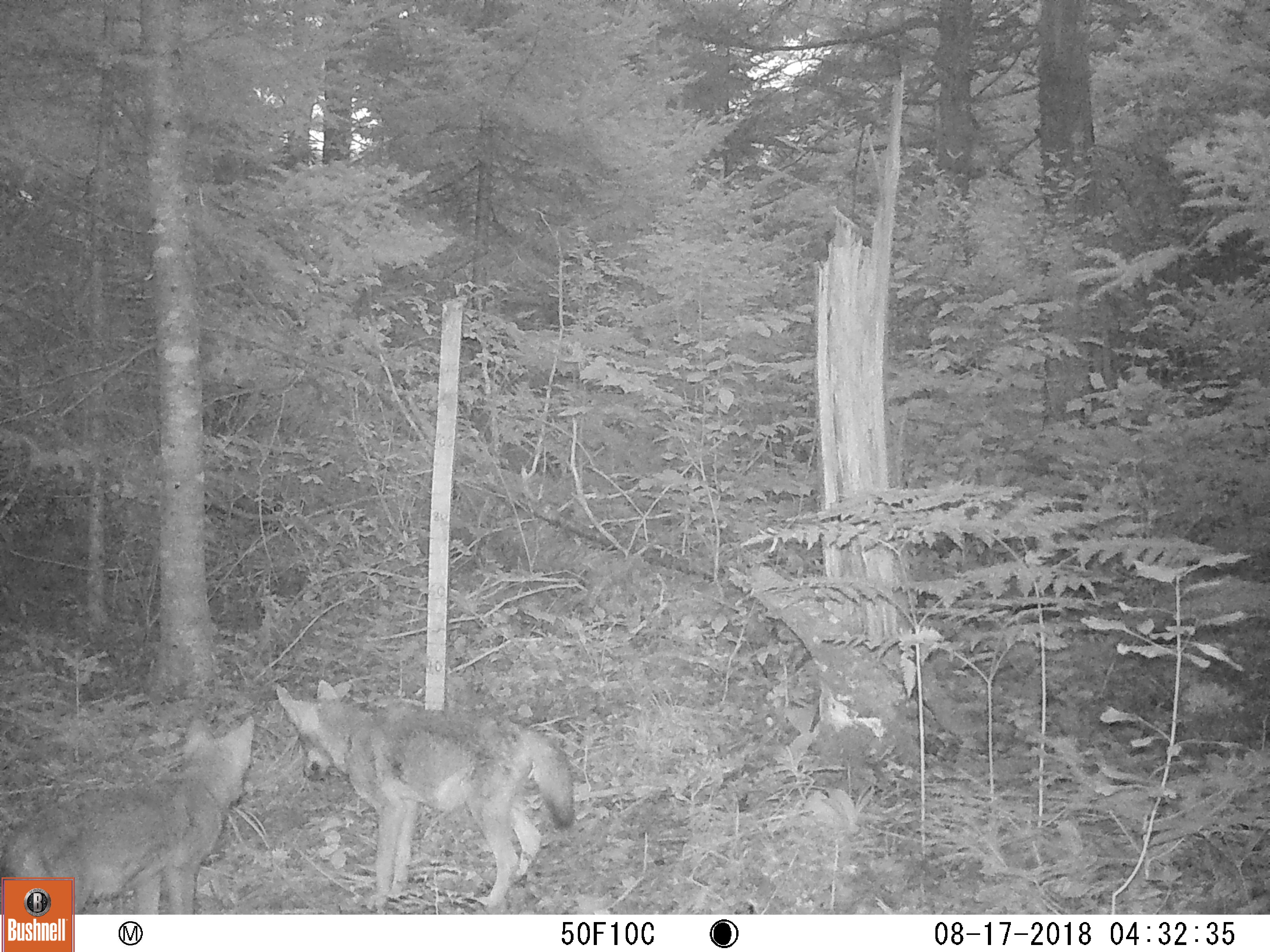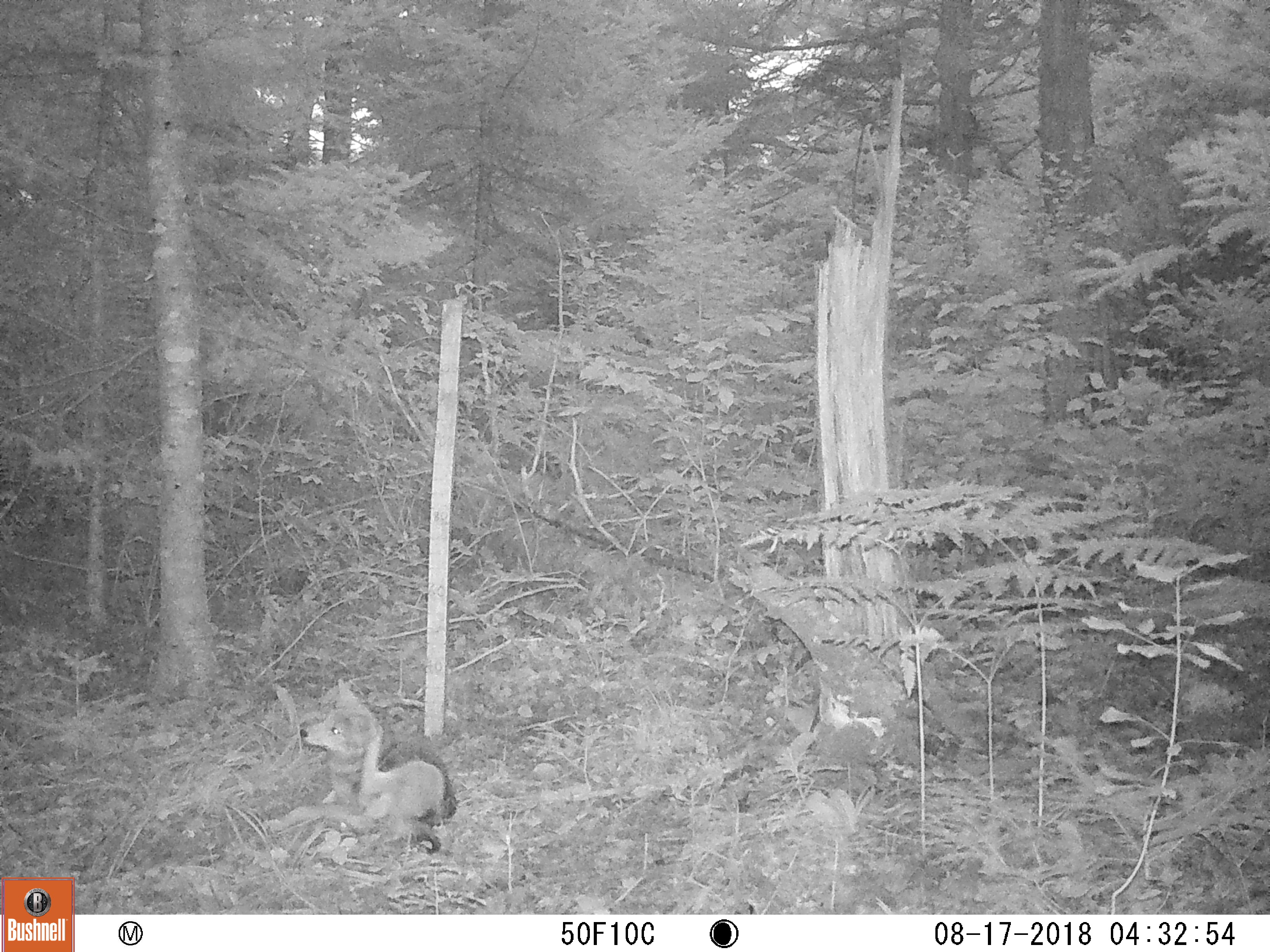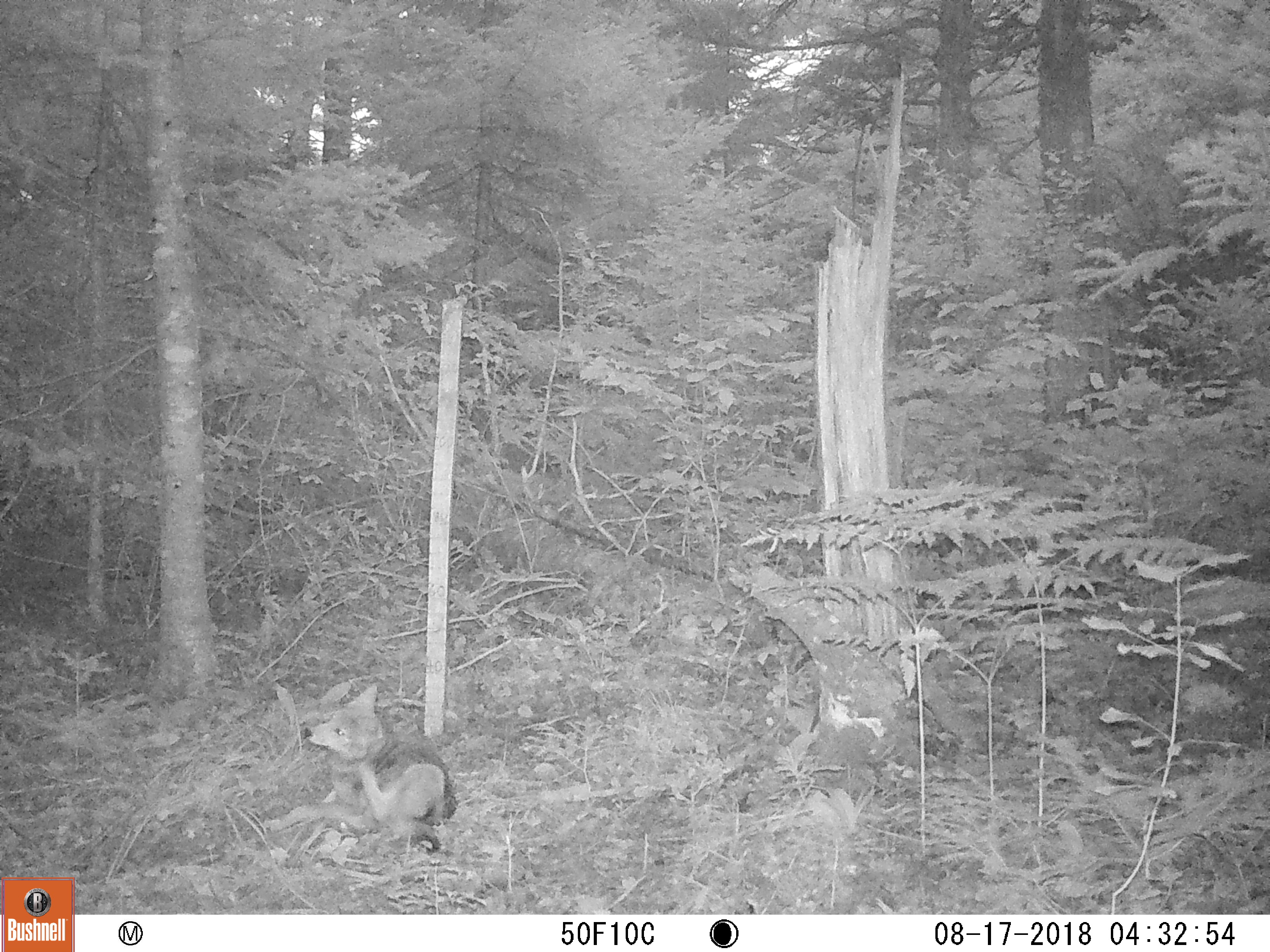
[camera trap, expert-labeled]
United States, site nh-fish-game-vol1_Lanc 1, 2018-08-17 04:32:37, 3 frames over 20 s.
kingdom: Animalia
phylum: Chordata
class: Mammalia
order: Carnivora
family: Canidae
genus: Canis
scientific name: Canis latrans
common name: coyote